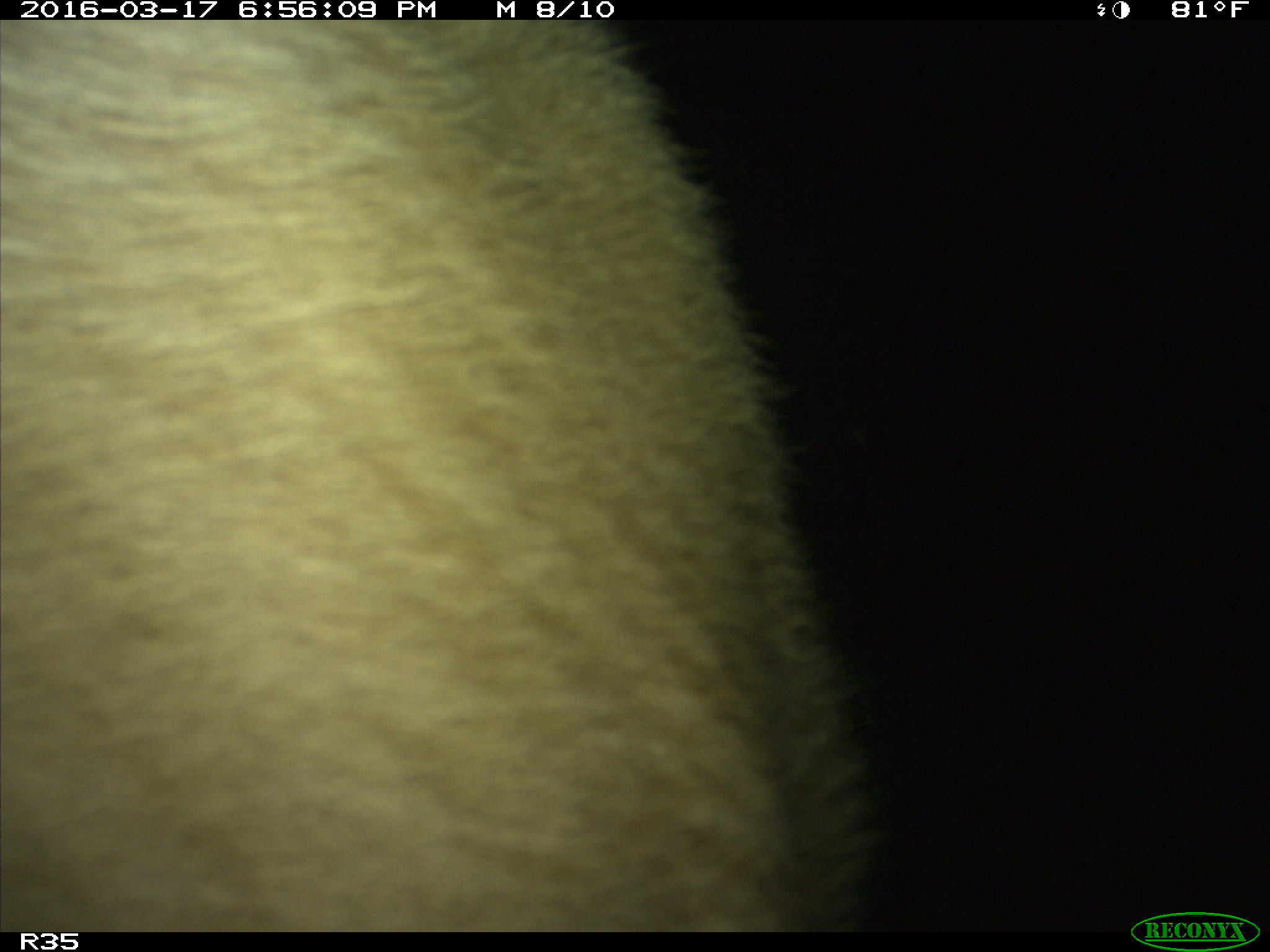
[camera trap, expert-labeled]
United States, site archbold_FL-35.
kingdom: Animalia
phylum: Chordata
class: Mammalia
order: Artiodactyla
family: Bovidae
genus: Bos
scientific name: Bos taurus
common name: domestic cow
Bos taurus (domestic cow).